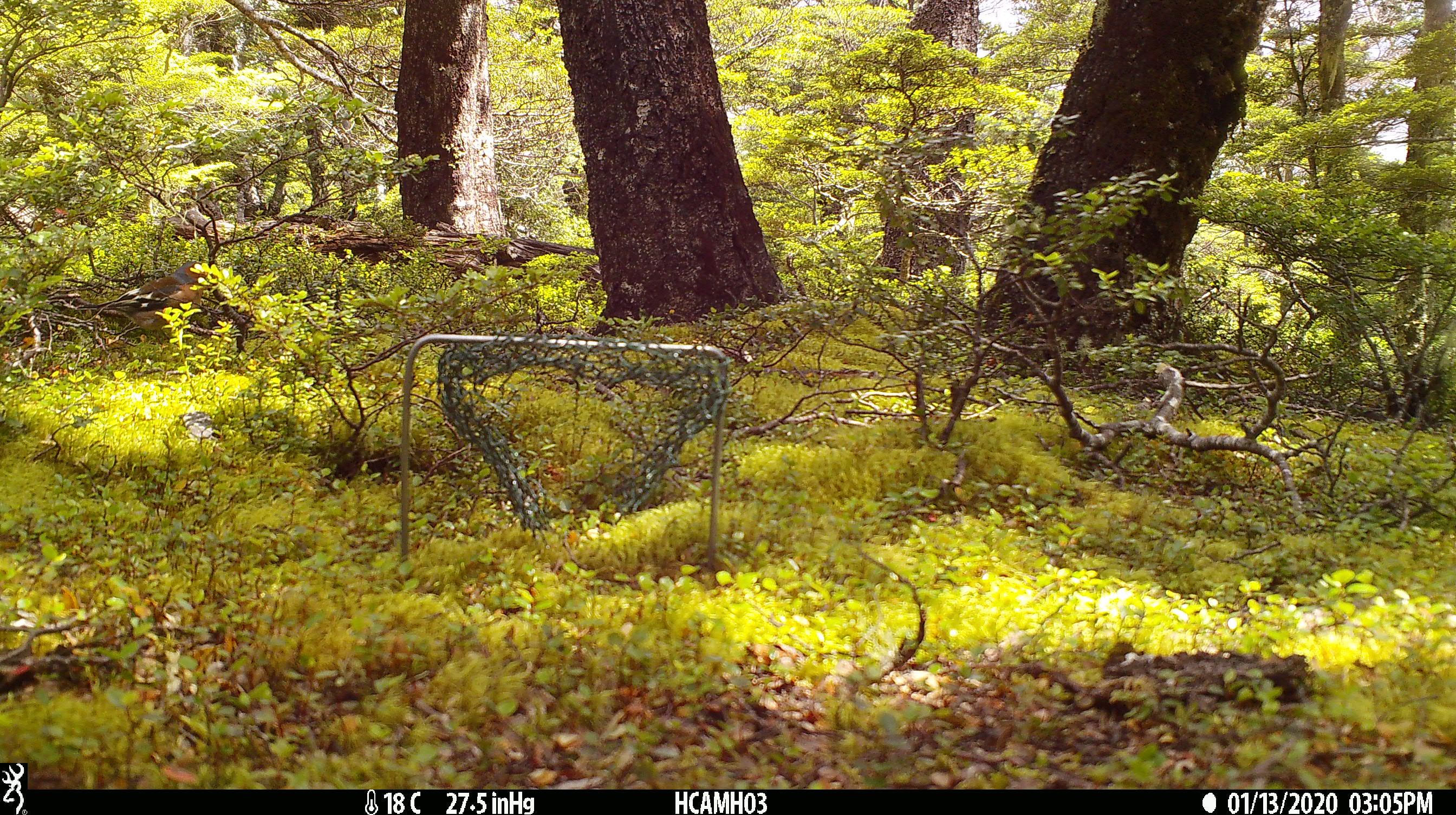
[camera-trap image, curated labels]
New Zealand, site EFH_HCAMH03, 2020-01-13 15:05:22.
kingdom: Animalia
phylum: Chordata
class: Aves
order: Passeriformes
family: Fringillidae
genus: Fringilla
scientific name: Fringilla coelebs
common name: common chaffinch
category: chaffinch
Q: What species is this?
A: Chaffinch (common chaffinch) (Fringilla coelebs).